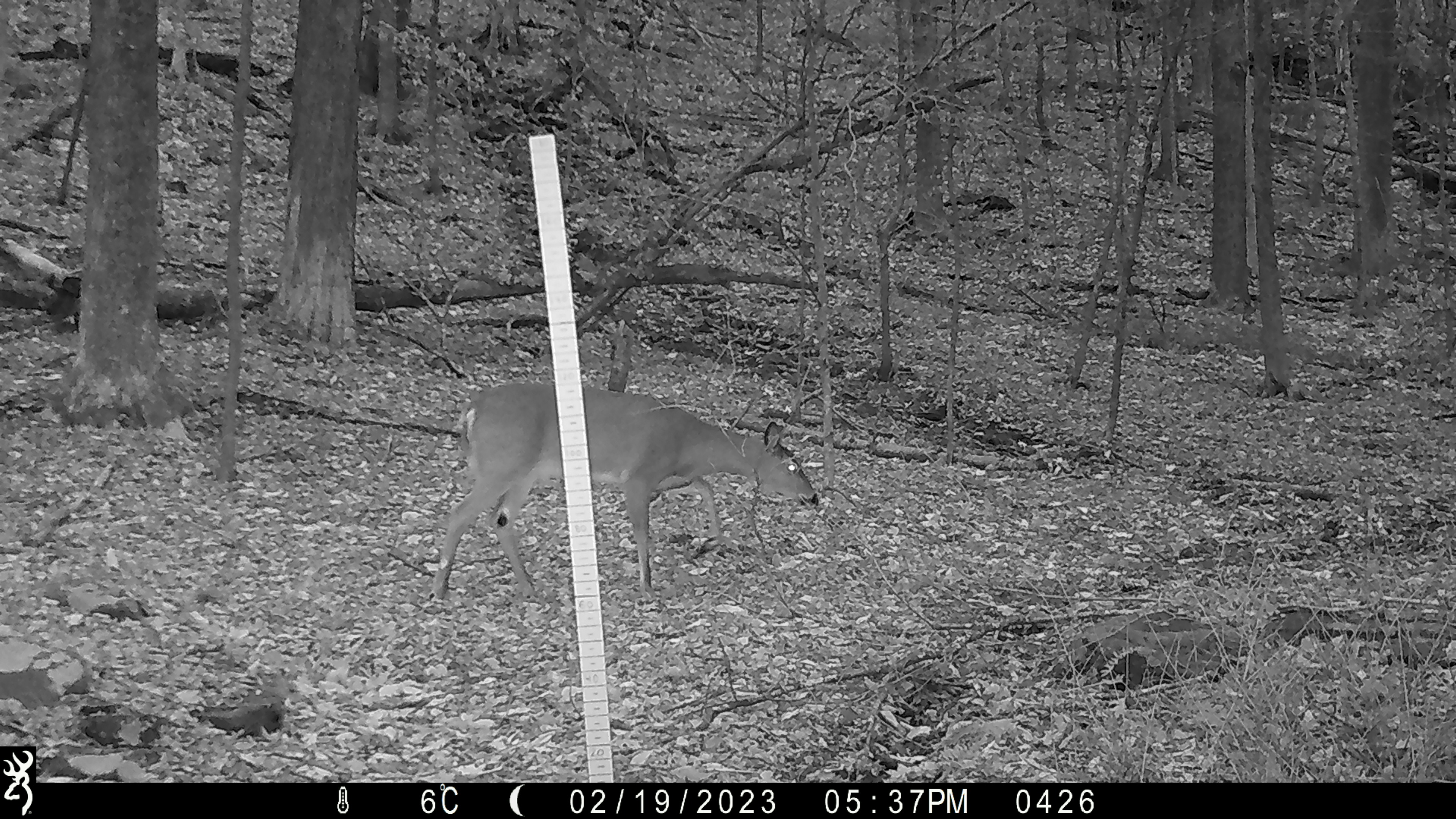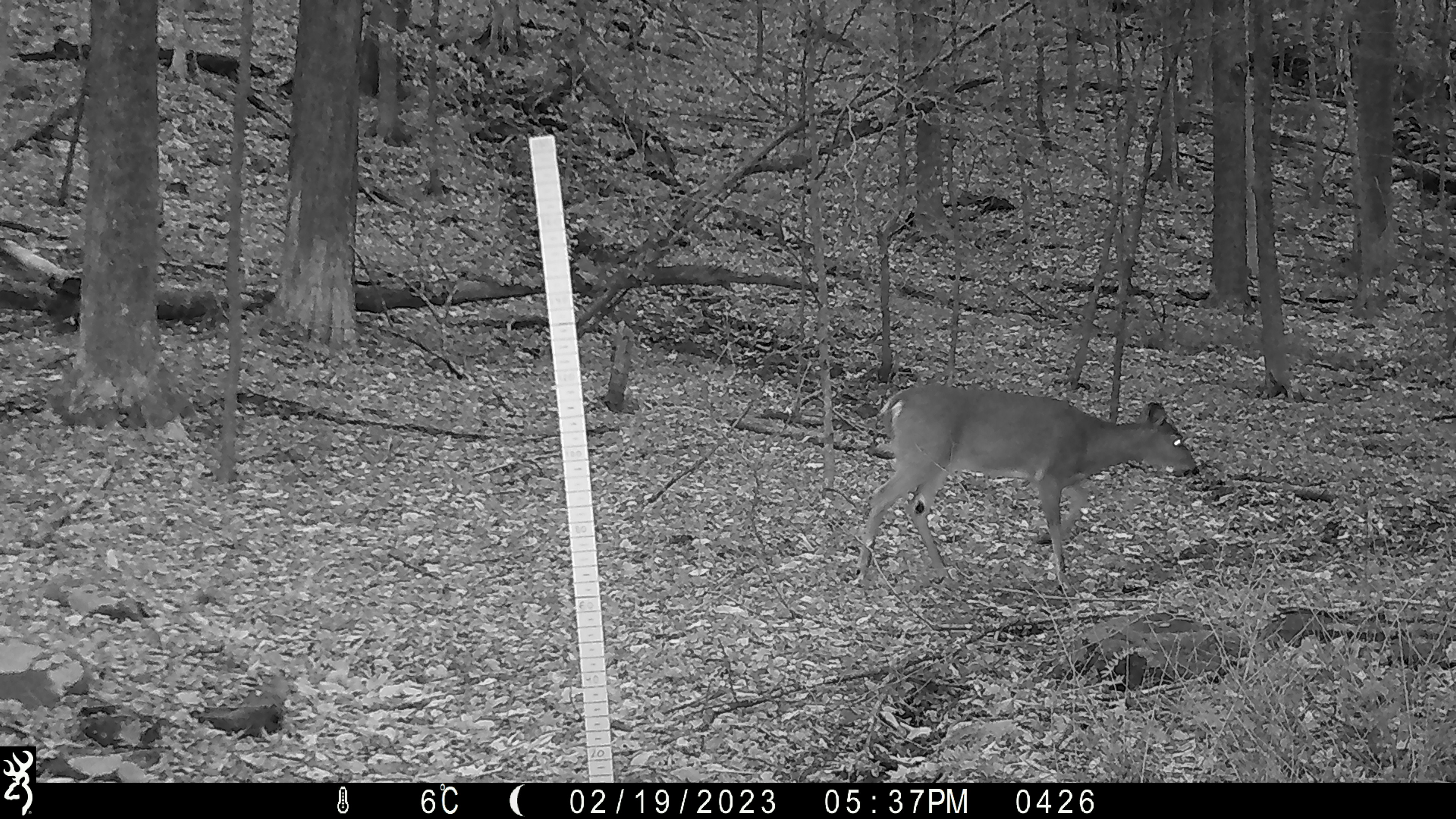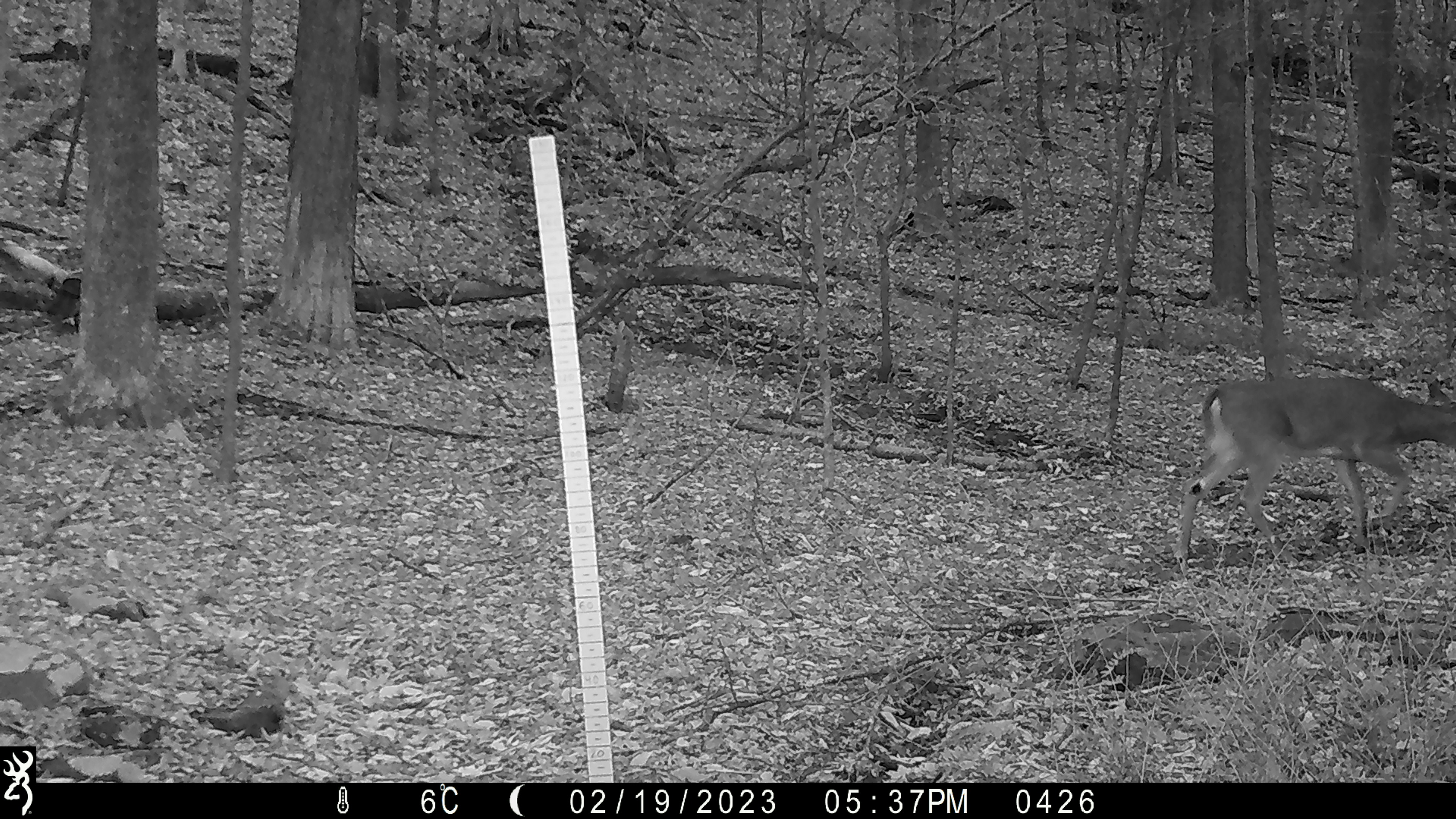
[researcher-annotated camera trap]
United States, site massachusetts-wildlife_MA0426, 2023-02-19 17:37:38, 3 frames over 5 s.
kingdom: Animalia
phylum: Chordata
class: Mammalia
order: Artiodactyla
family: Cervidae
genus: Odocoileus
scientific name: Odocoileus virginianus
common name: white-tailed deer